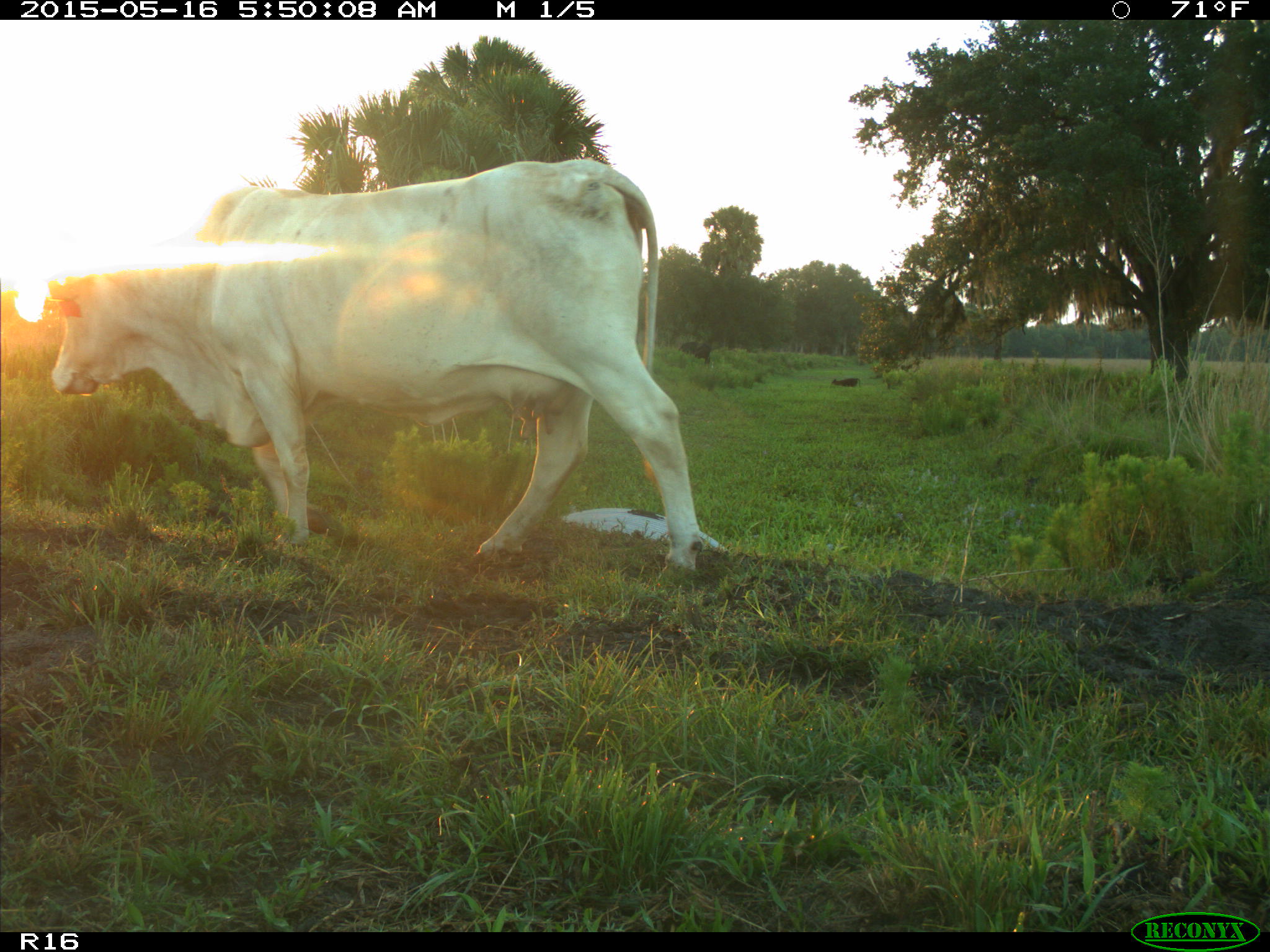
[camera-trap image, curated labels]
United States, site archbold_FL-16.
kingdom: Animalia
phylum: Chordata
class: Mammalia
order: Artiodactyla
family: Bovidae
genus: Bos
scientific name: Bos taurus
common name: domestic cow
Bos taurus (domestic cow).